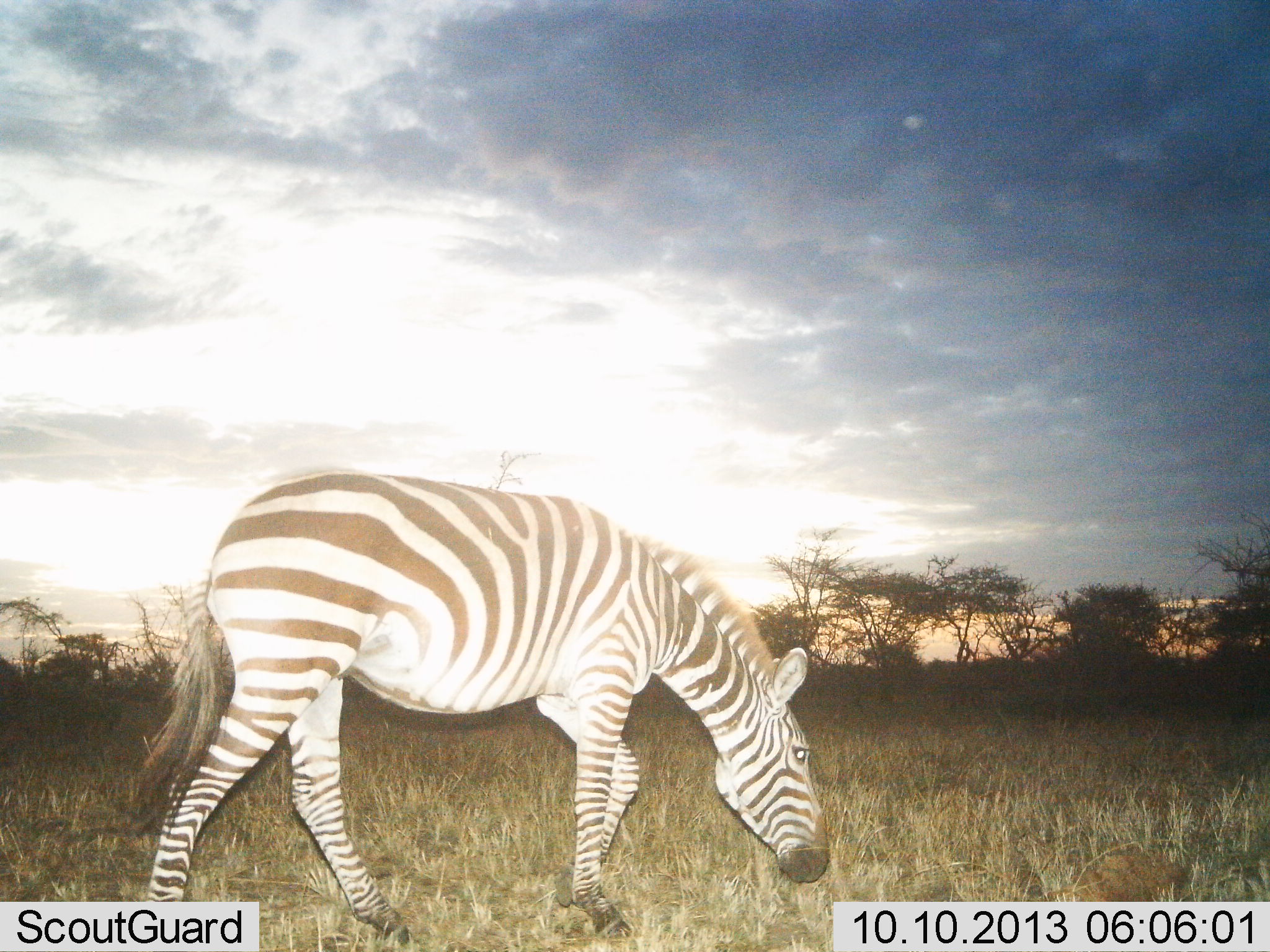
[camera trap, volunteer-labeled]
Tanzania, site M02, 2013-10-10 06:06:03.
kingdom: Animalia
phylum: Chordata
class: Mammalia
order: Perissodactyla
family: Equidae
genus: Equus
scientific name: Equus quagga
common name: plains zebra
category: zebra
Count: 1.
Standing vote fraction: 7%.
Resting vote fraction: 0%.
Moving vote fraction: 50%.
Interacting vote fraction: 0%.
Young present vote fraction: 0%.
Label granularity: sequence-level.